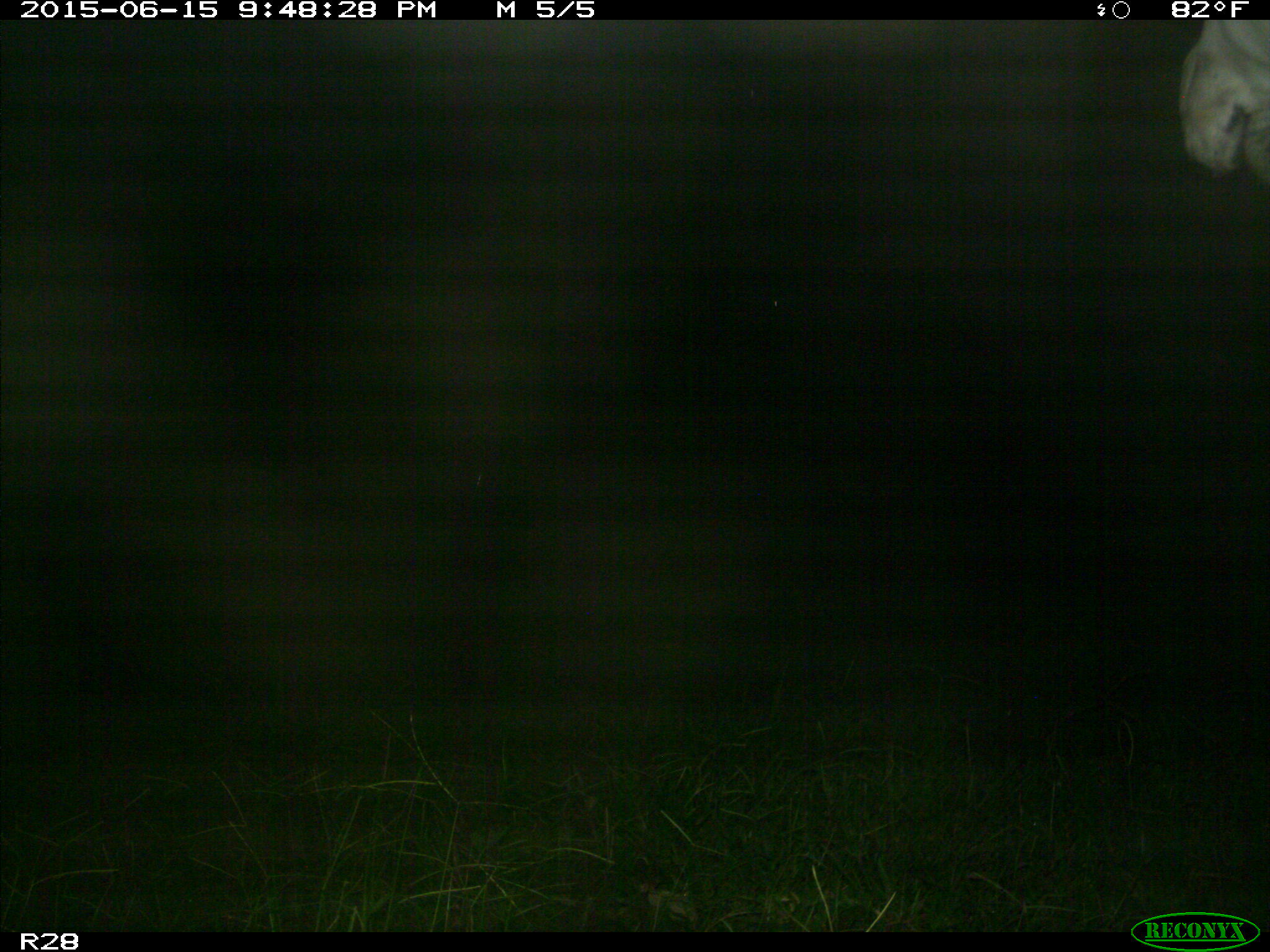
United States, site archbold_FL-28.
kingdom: Animalia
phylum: Chordata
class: Mammalia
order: Artiodactyla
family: Bovidae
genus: Bos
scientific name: Bos taurus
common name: domestic cow